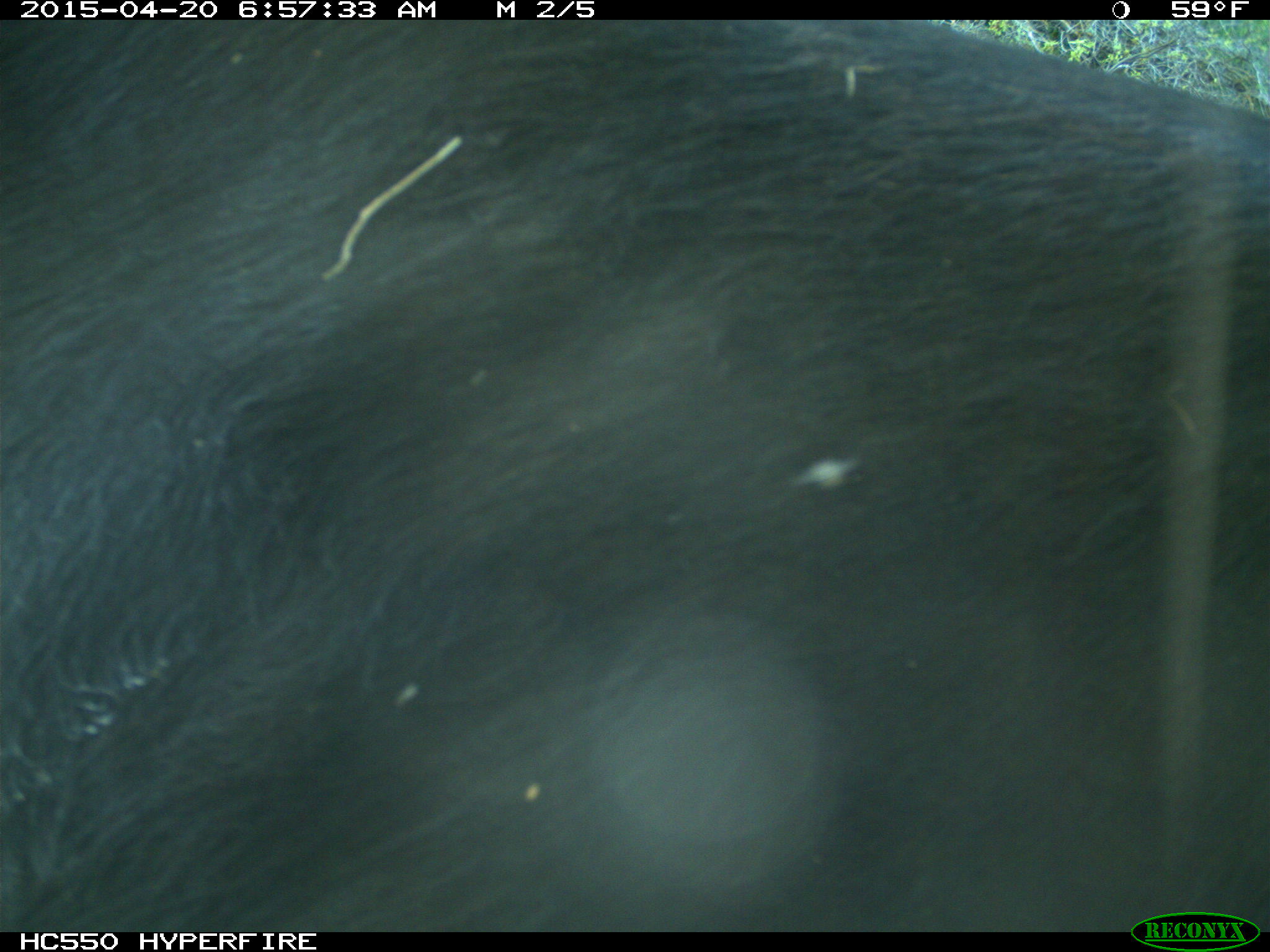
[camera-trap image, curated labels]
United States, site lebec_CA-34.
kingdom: Animalia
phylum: Chordata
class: Mammalia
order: Artiodactyla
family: Bovidae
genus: Bos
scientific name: Bos taurus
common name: domestic cow